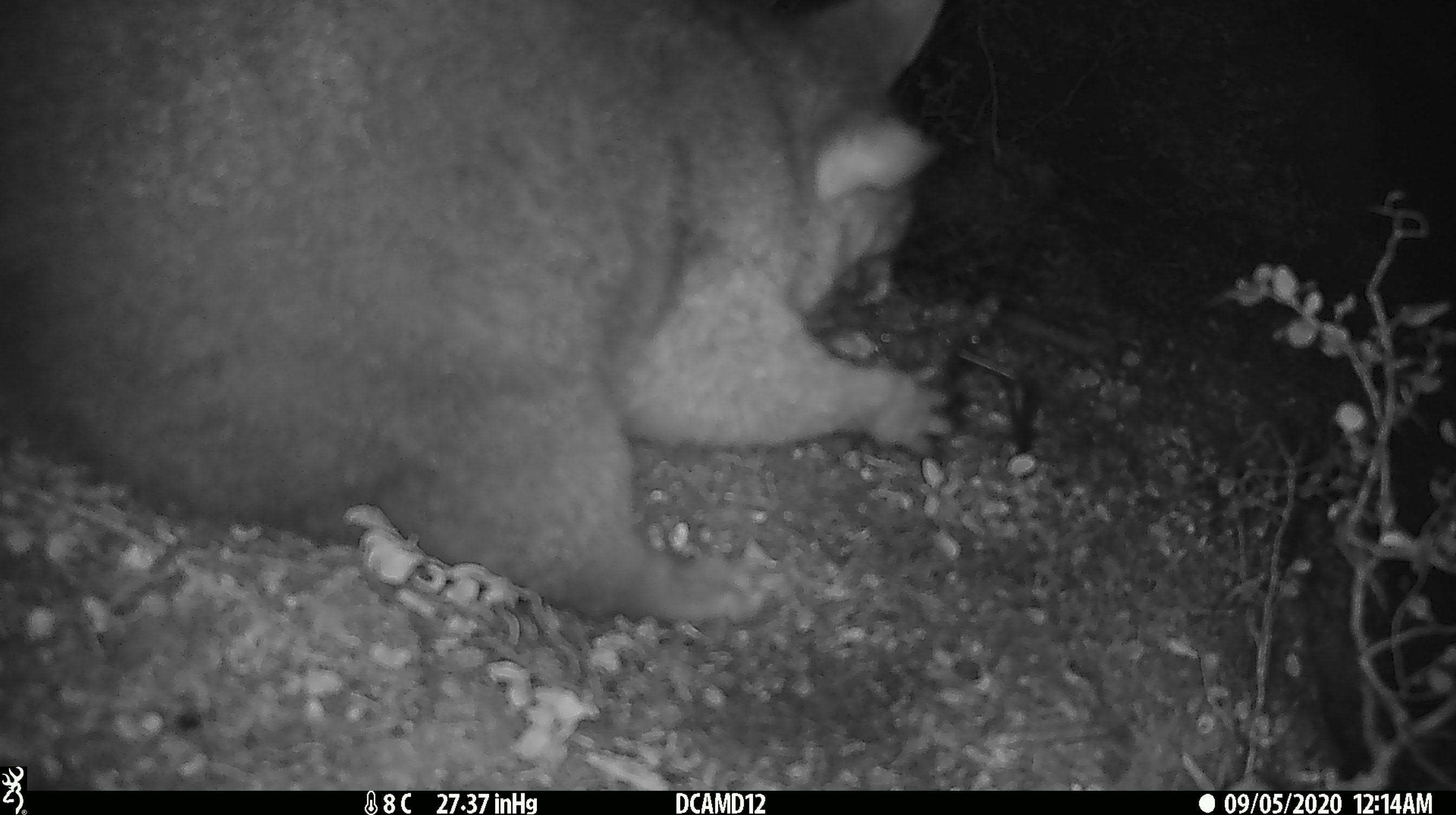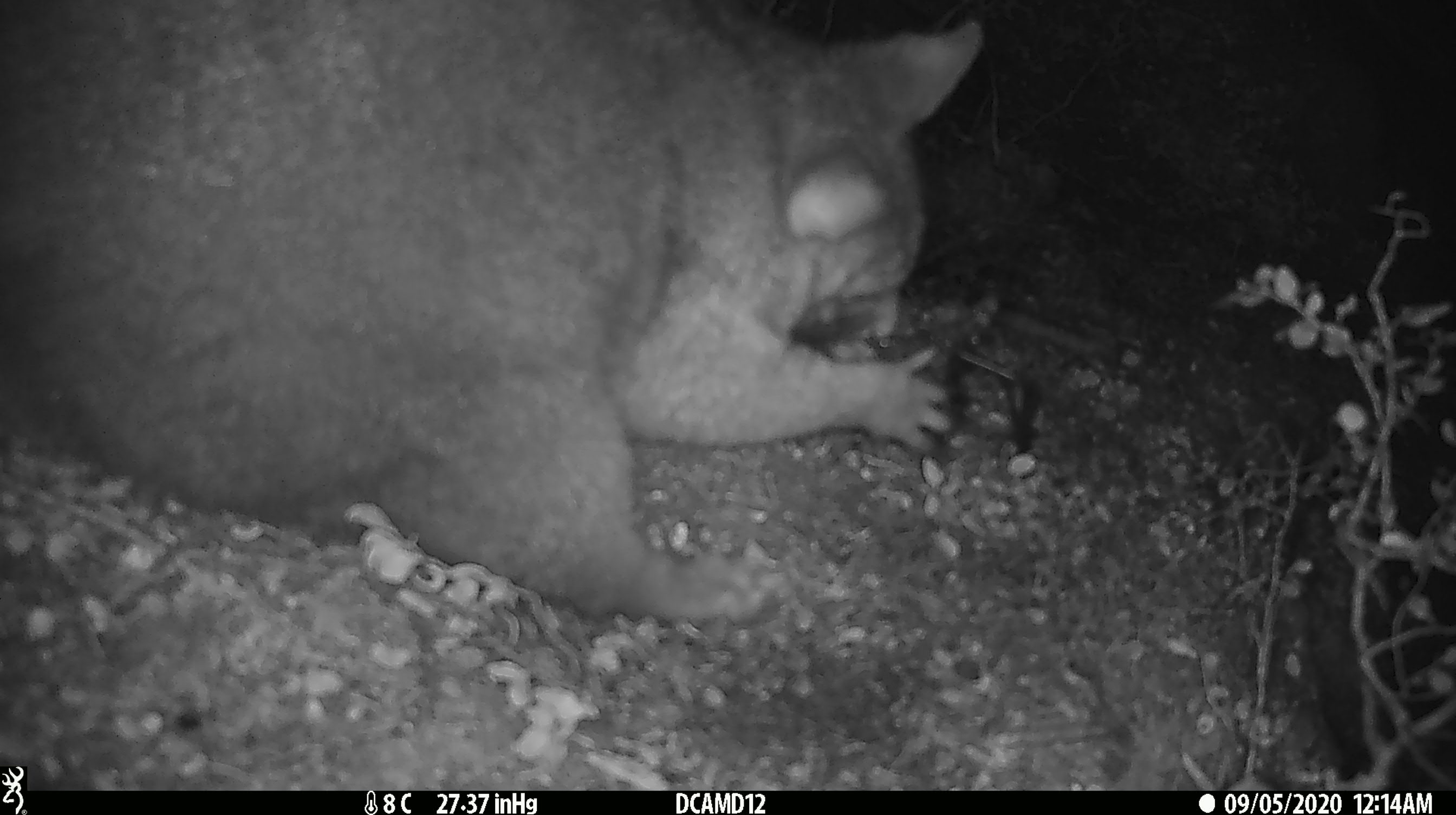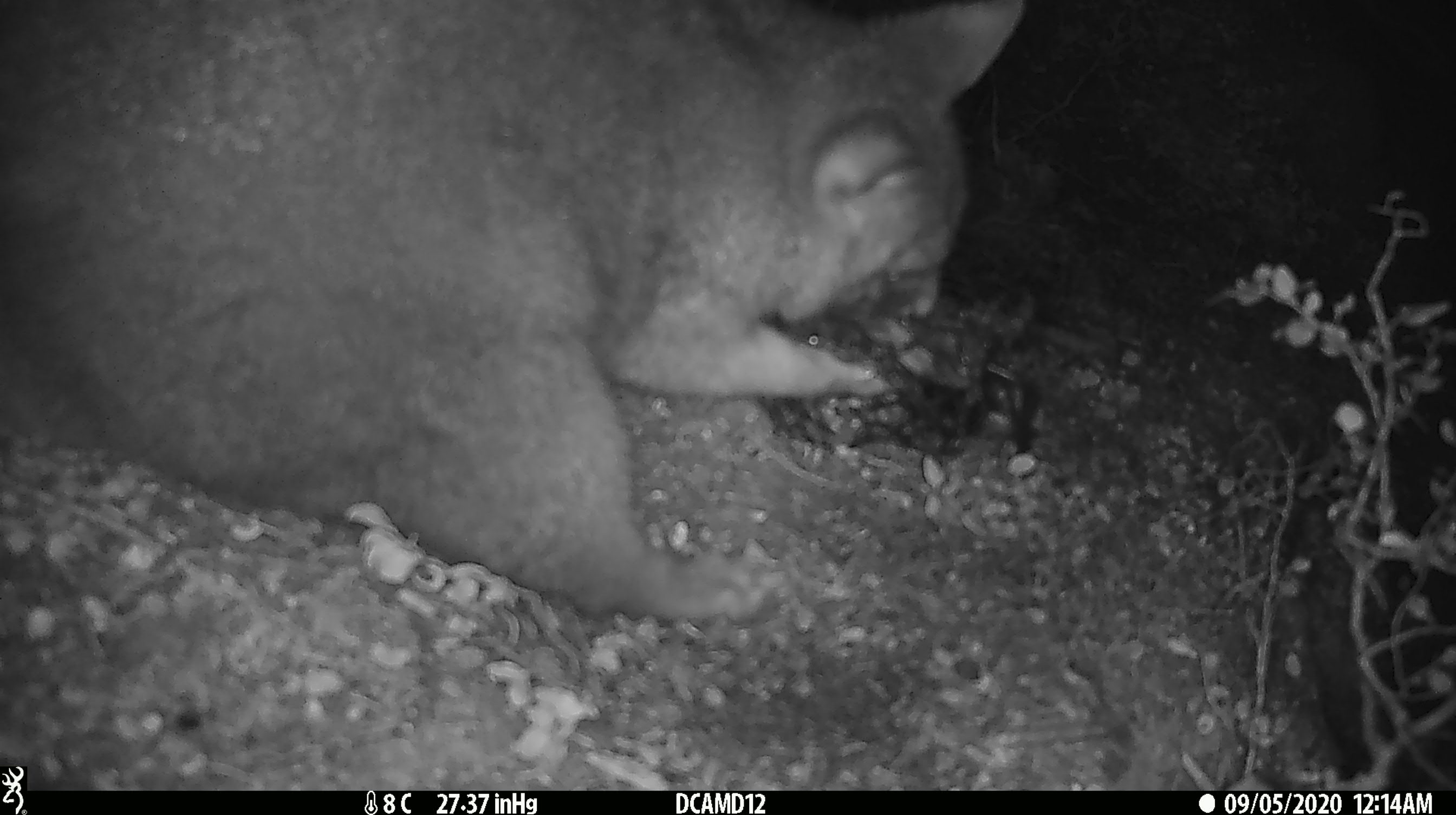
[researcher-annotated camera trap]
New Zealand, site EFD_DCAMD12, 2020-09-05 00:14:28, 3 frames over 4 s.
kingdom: Animalia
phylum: Chordata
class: Mammalia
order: Diprotodontia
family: Phalangeridae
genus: Trichosurus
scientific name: Trichosurus vulpecula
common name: common brushtail possum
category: possum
Possum (common brushtail possum) (Trichosurus vulpecula).